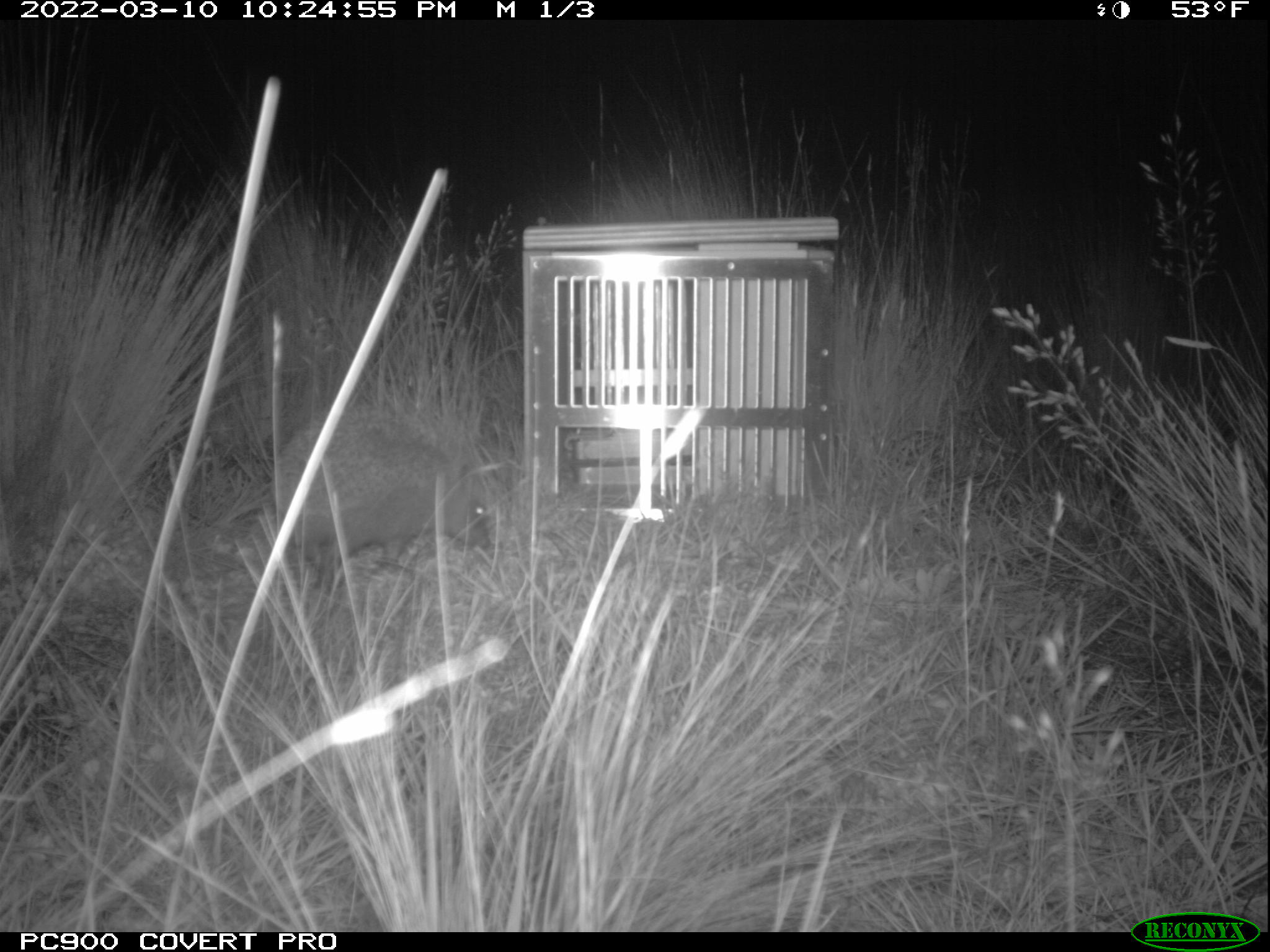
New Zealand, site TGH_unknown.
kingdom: Animalia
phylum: Chordata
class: Mammalia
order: Eulipotyphla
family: Erinaceidae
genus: Erinaceus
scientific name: Erinaceus europaeus europaeus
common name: european hedgehog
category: hedgehog